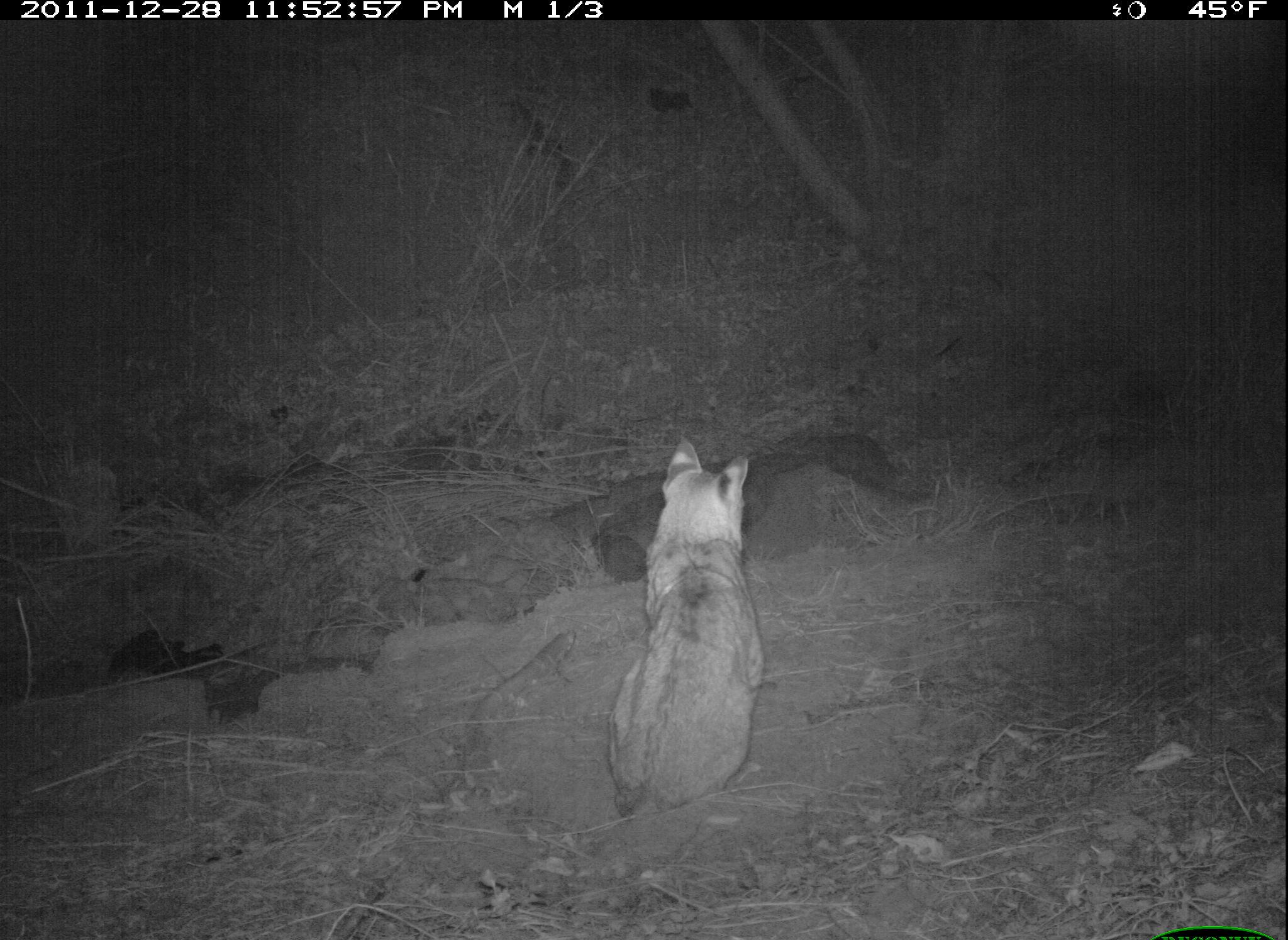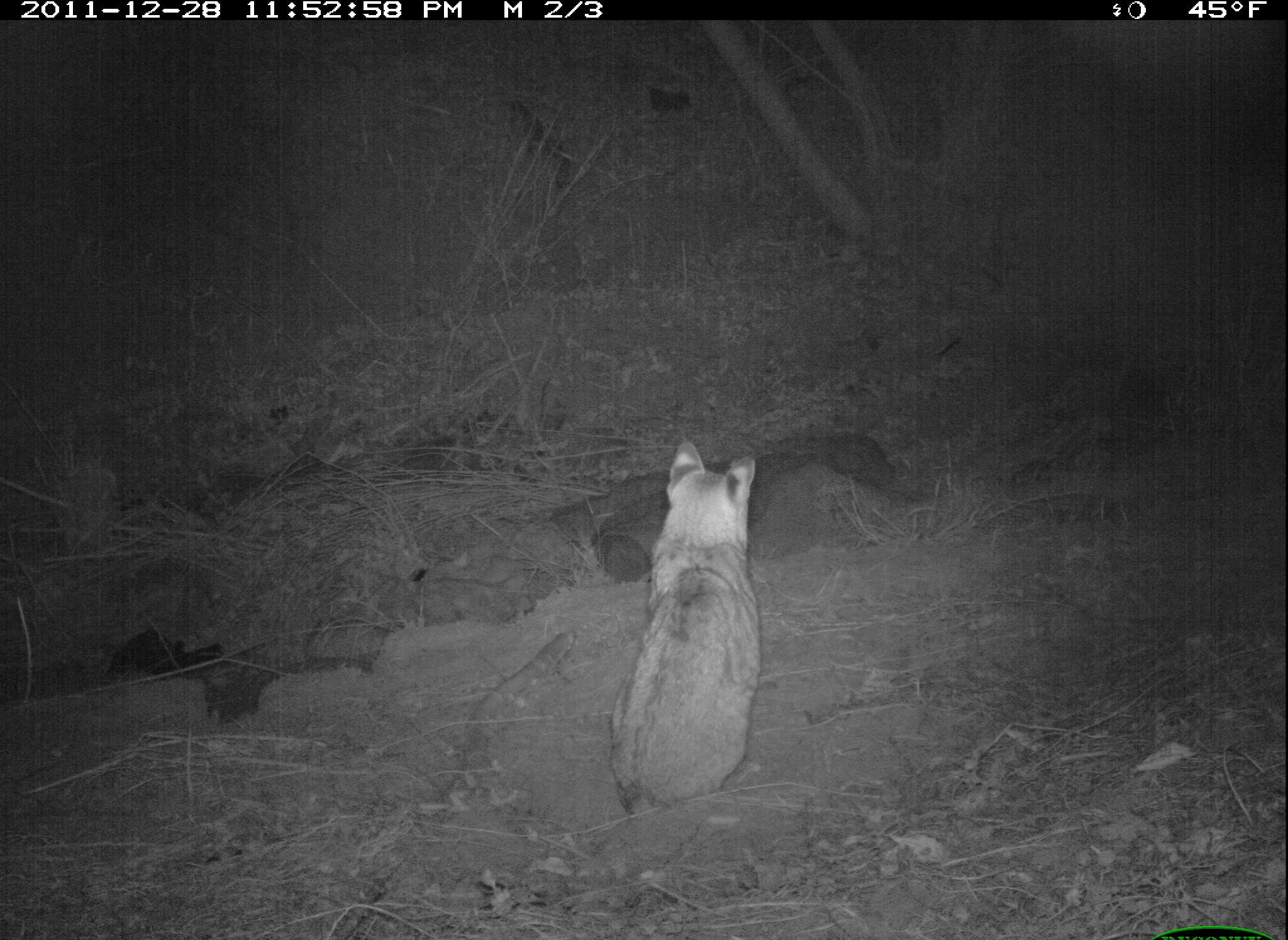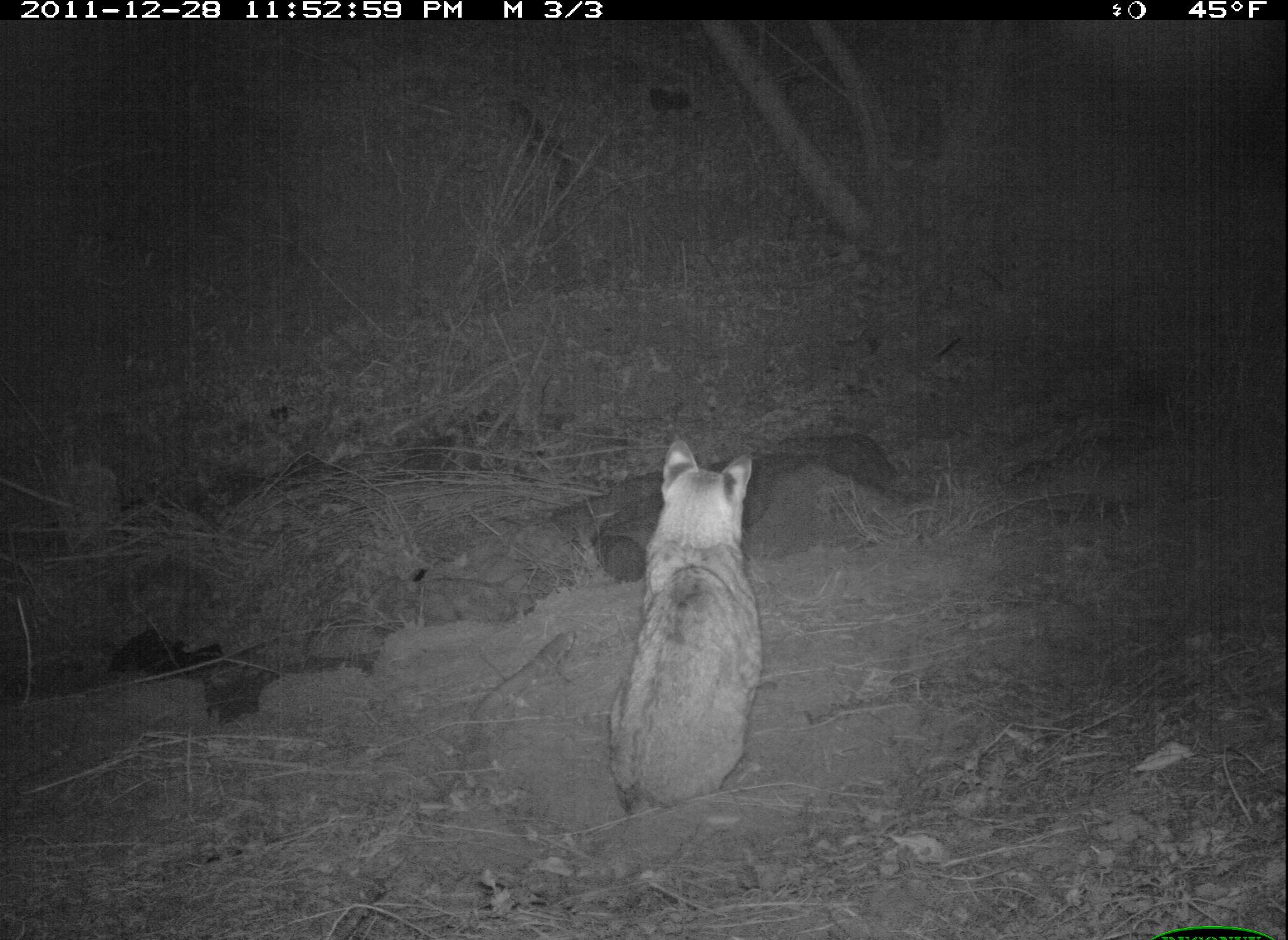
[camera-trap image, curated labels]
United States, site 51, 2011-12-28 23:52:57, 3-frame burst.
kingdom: Animalia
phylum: Chordata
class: Mammalia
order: Carnivora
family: Felidae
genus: Lynx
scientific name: Lynx rufus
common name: bobcat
Bobcat (Lynx rufus).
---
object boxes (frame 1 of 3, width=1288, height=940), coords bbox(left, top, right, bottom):
bobcat: bbox(594, 404, 782, 830)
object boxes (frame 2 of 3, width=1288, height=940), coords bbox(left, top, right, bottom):
bobcat: bbox(597, 412, 802, 855)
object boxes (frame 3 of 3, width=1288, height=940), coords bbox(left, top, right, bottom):
bobcat: bbox(597, 422, 779, 828)